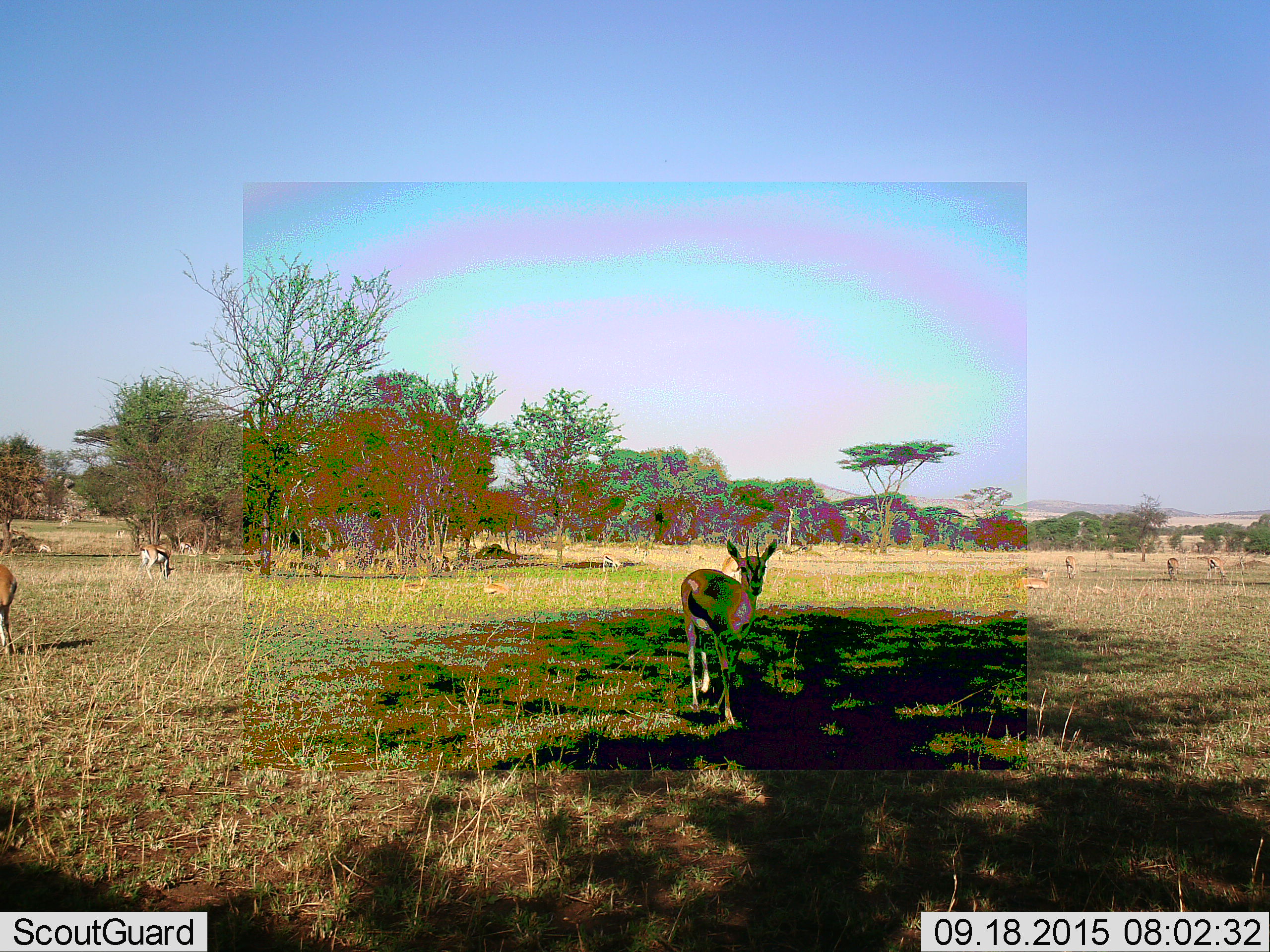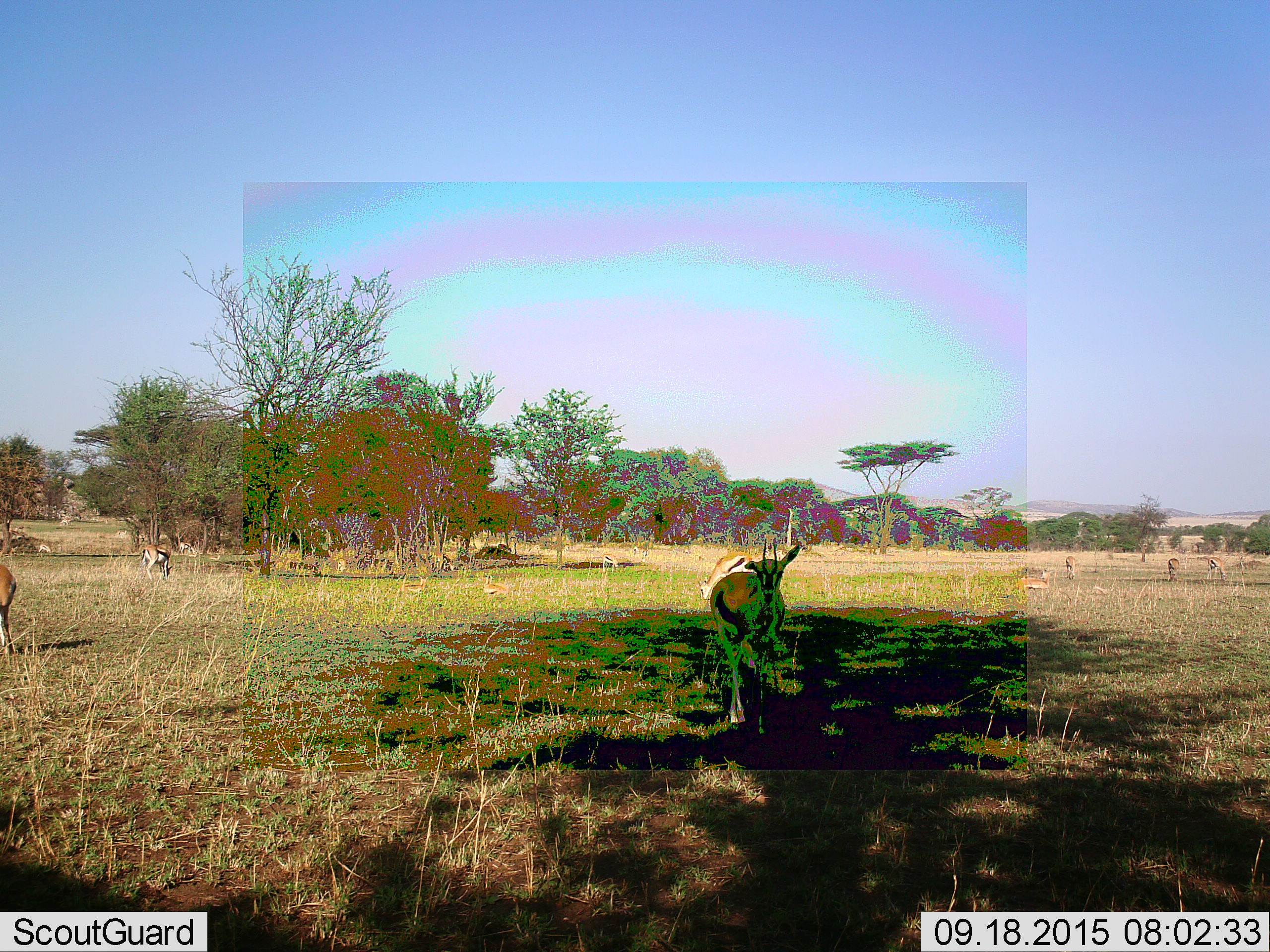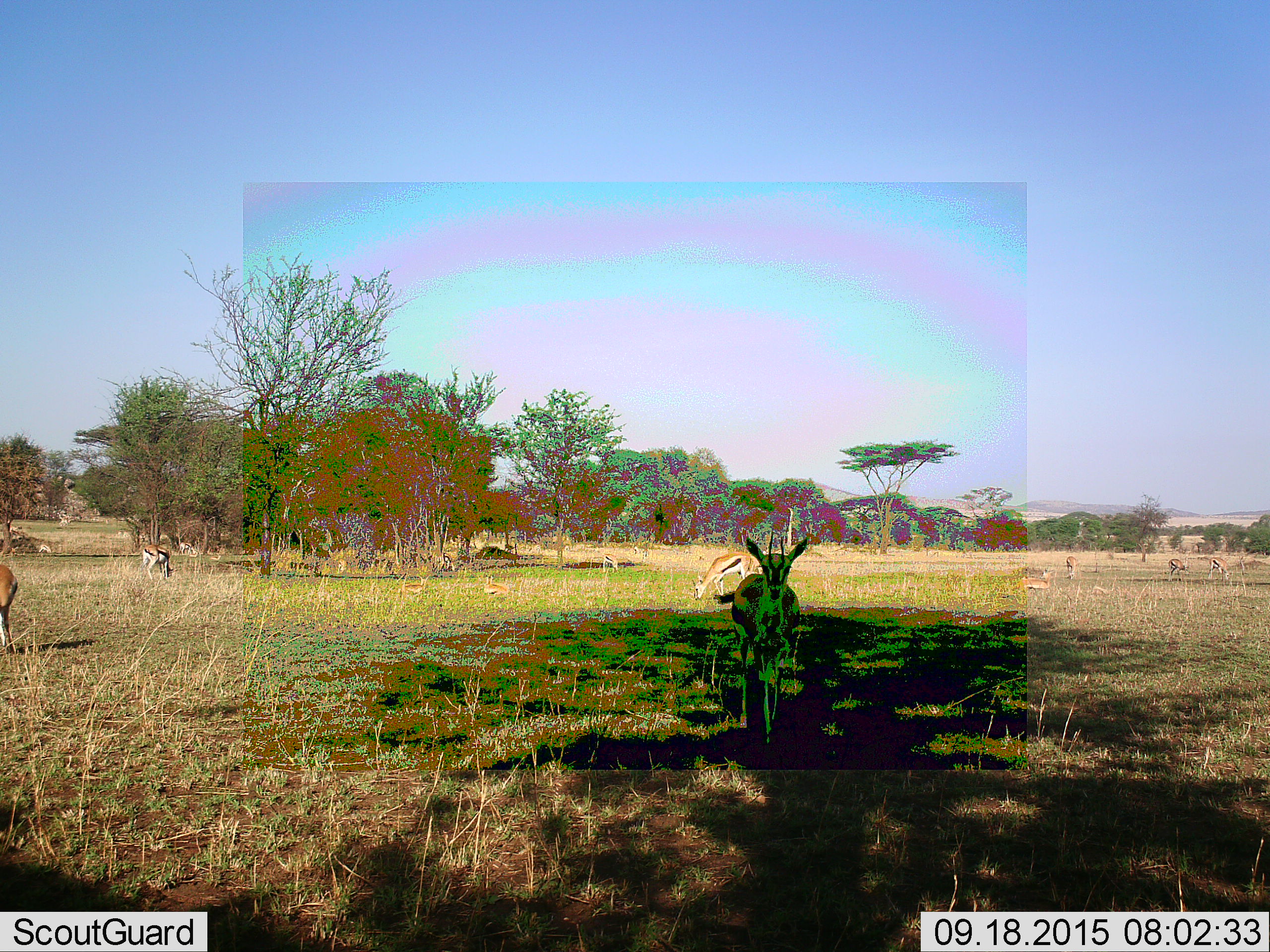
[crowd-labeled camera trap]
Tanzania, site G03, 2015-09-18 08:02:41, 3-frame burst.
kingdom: Animalia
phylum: Chordata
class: Mammalia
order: Artiodactyla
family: Bovidae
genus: Eudorcas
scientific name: Eudorcas thomsonii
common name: thomson's gazelle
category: gazellethomsons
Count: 11-50.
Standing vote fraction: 69%.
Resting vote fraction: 44%.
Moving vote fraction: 69%.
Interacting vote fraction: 0%.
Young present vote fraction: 19%.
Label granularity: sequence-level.